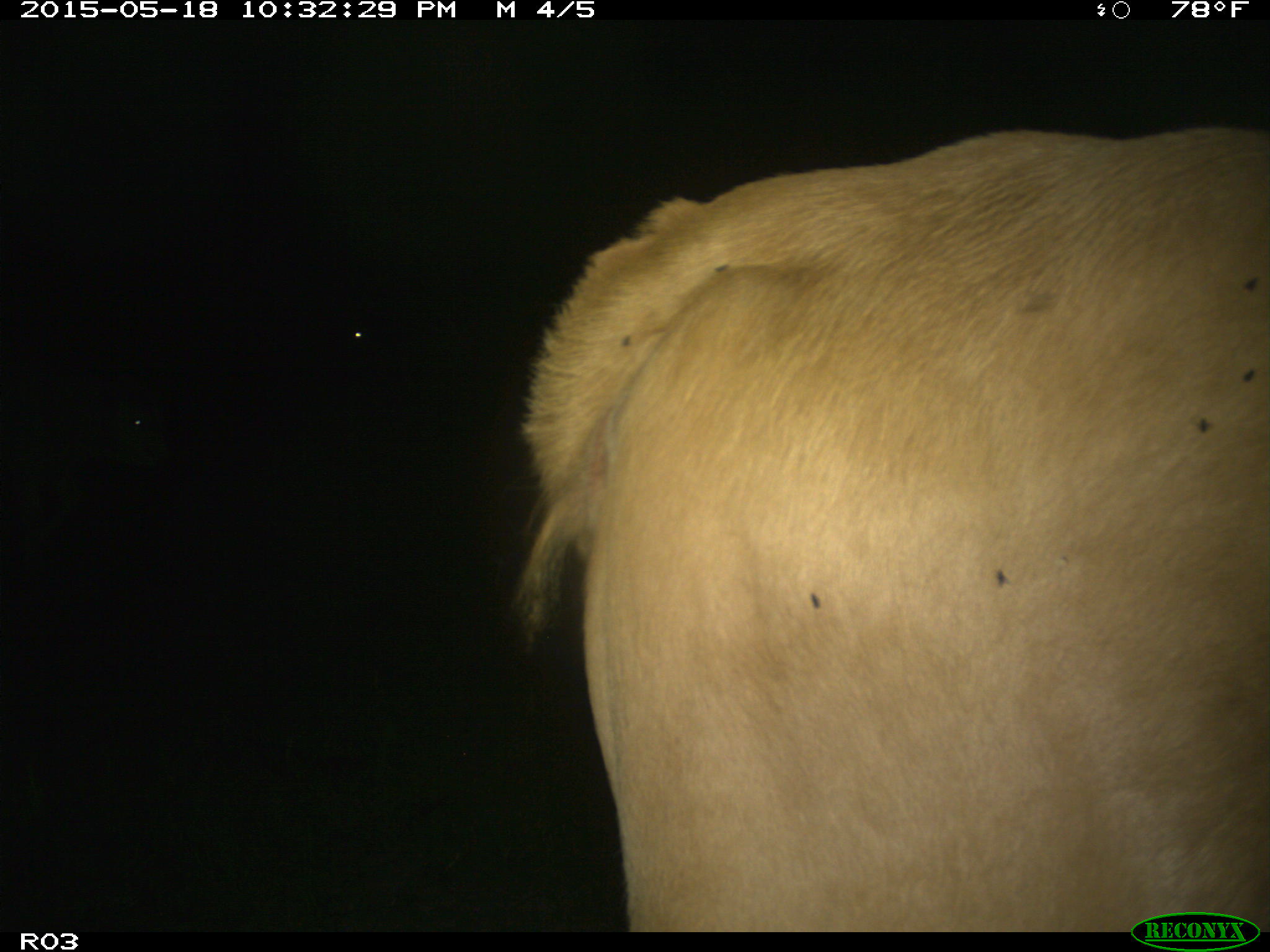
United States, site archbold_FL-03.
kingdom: Animalia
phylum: Chordata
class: Mammalia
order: Artiodactyla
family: Bovidae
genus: Bos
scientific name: Bos taurus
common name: domestic cow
Bos taurus (domestic cow).